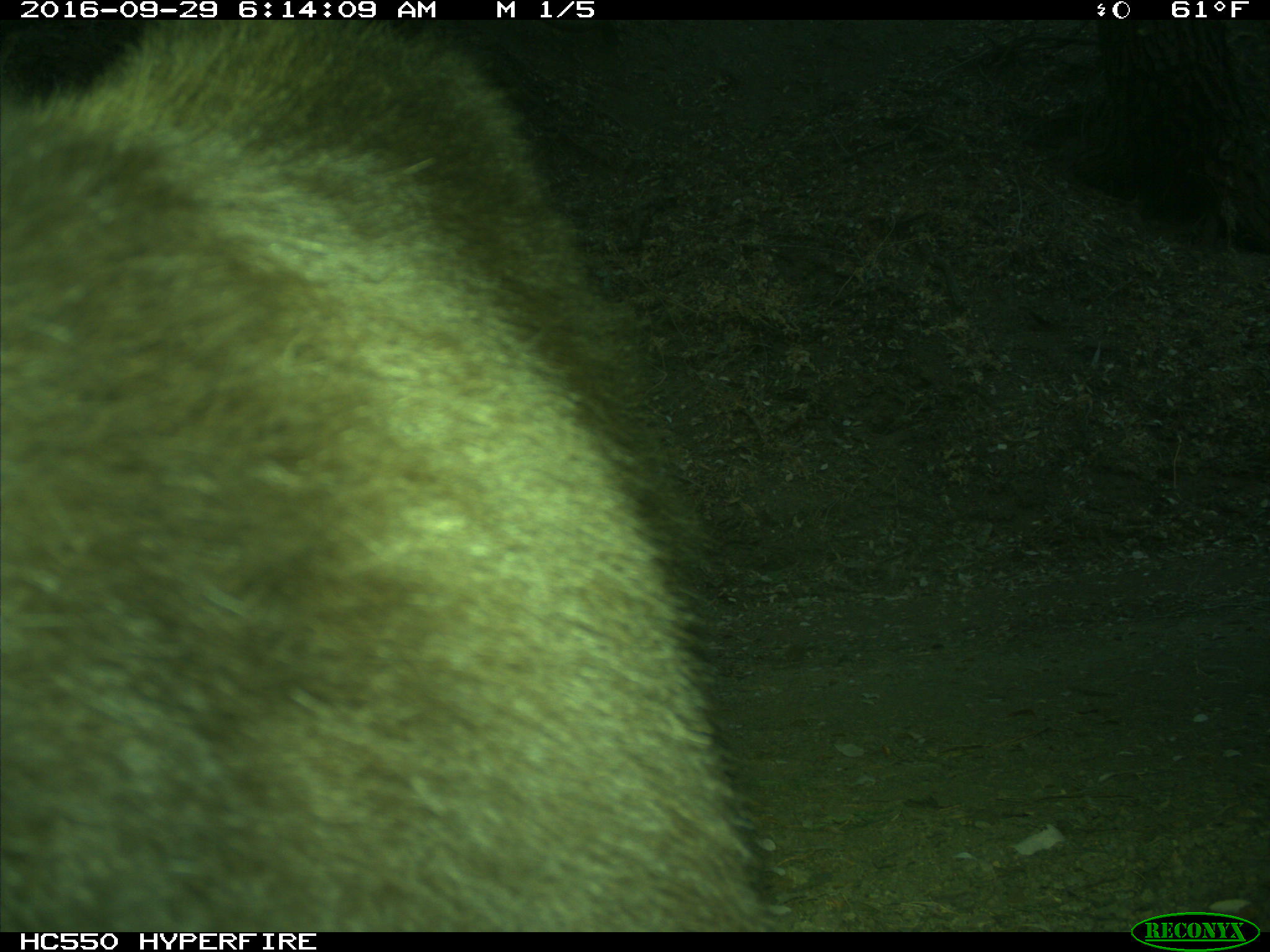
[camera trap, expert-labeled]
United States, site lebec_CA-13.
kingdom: Animalia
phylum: Chordata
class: Mammalia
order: Carnivora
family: Ursidae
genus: Ursus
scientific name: Ursus americanus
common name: american black bear